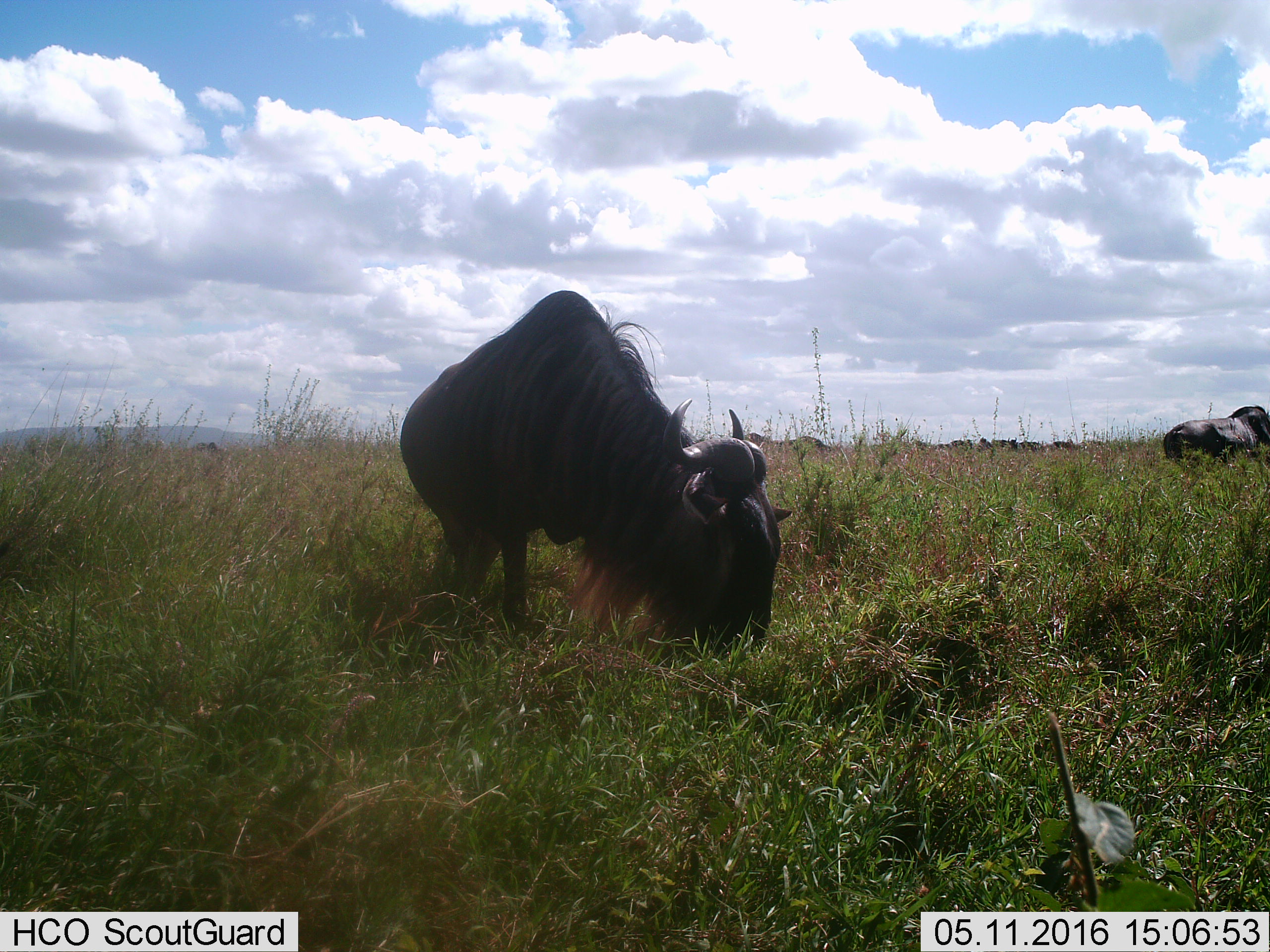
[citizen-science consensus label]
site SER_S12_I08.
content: unidentified animal